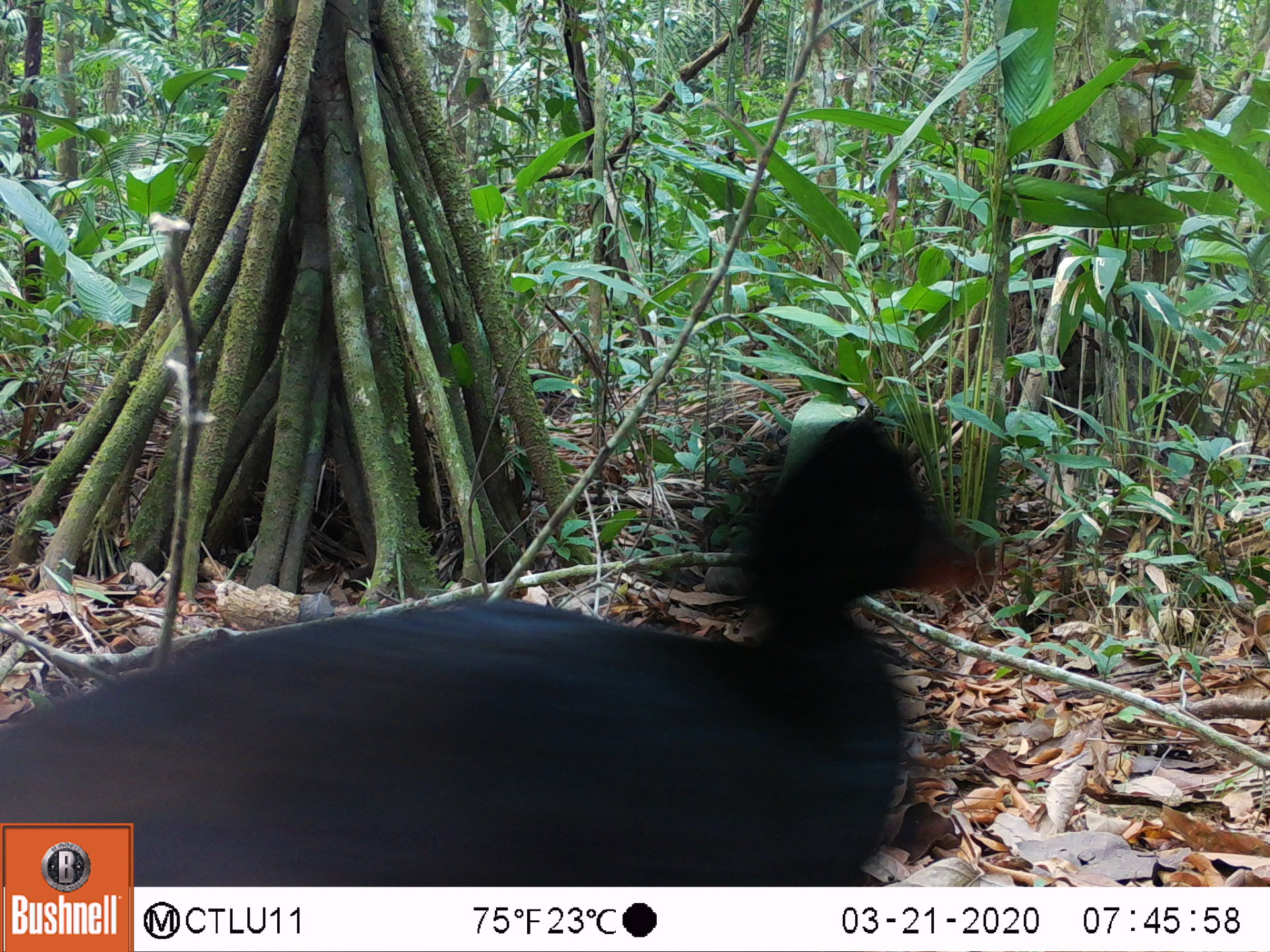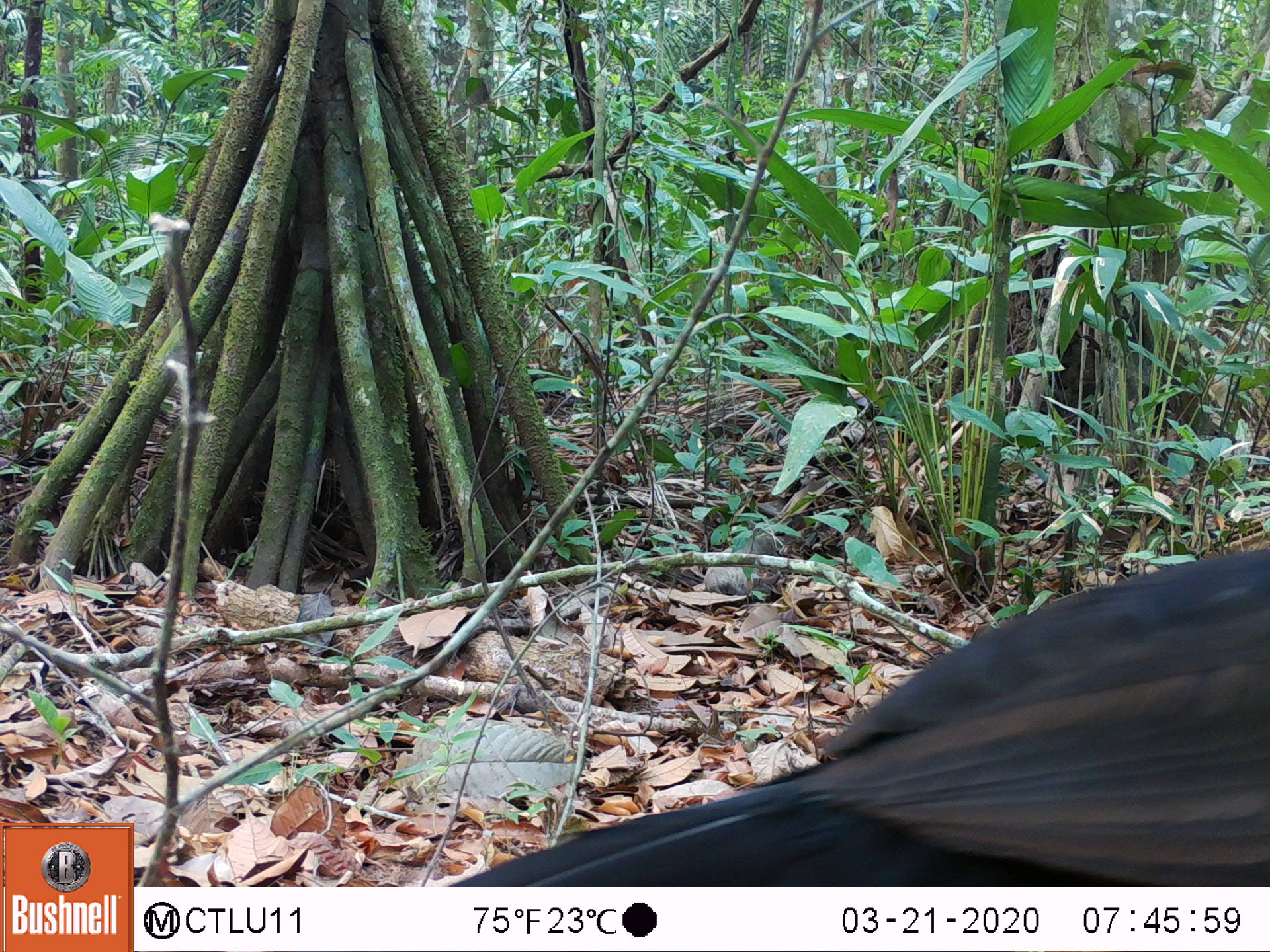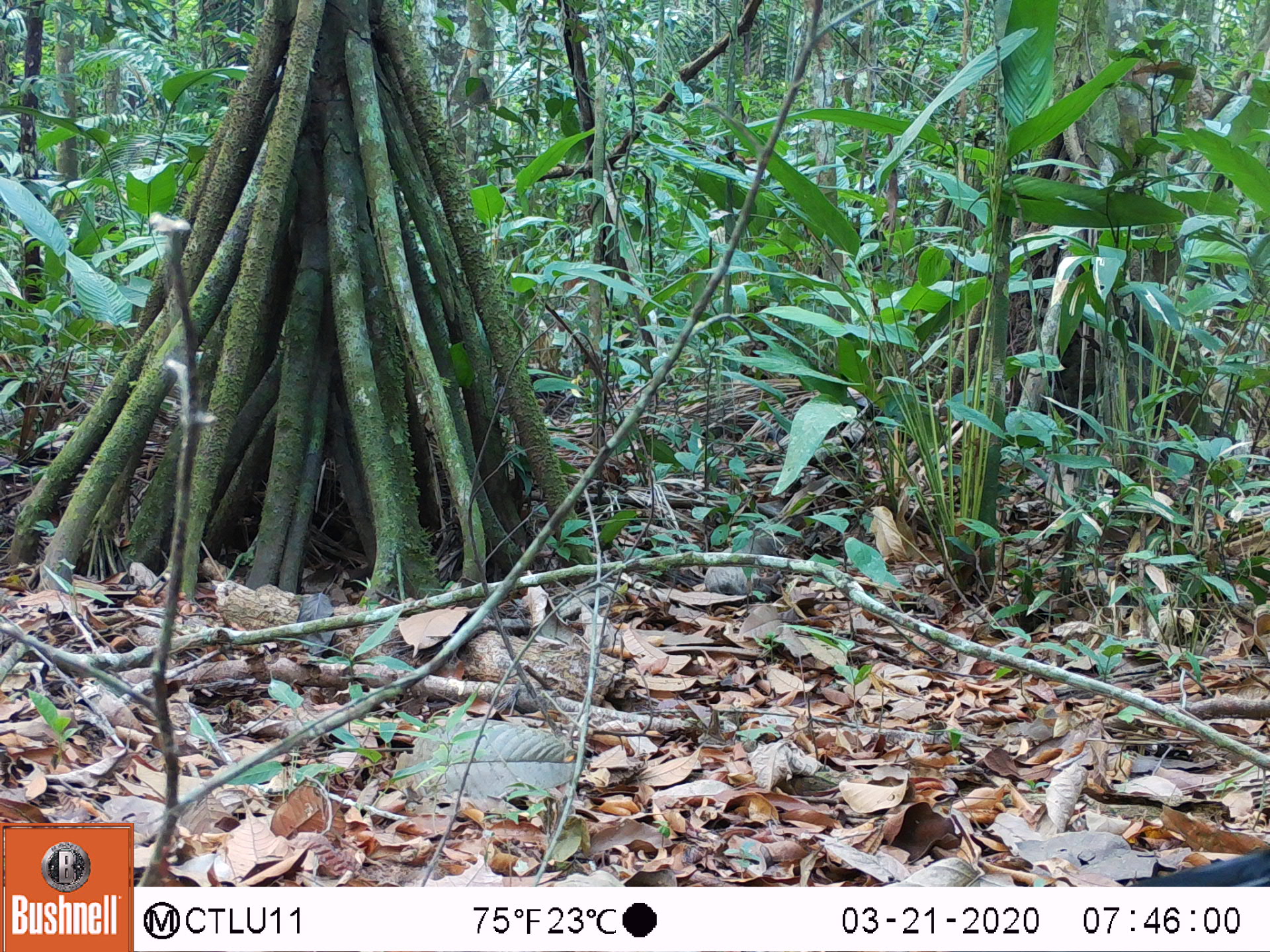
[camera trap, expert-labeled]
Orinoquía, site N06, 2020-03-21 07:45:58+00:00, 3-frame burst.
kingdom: Animalia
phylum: Chordata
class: Aves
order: Galliformes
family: Cracidae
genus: Mitu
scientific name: Mitu salvini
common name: salvin's currasow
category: salvins curassow